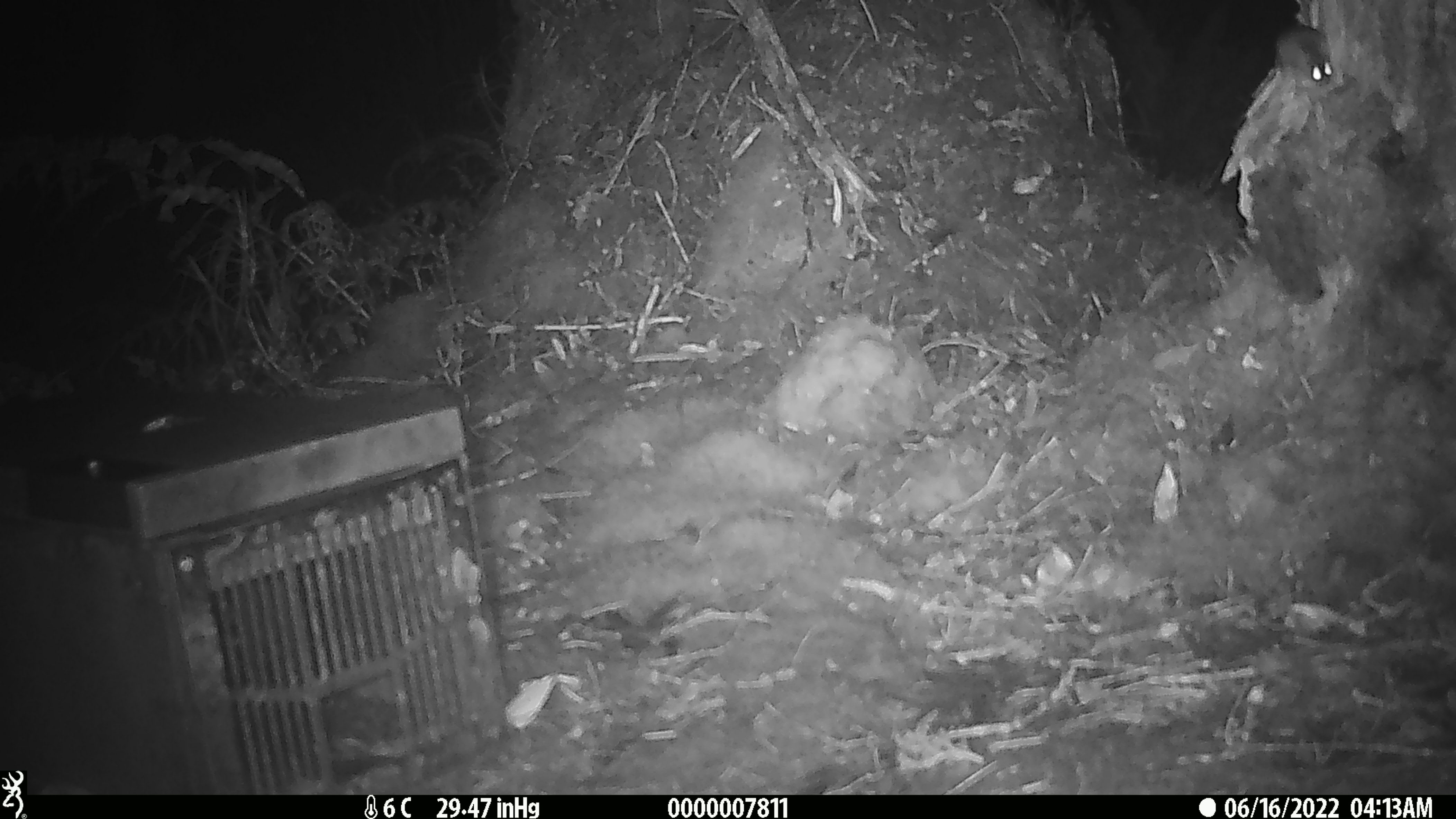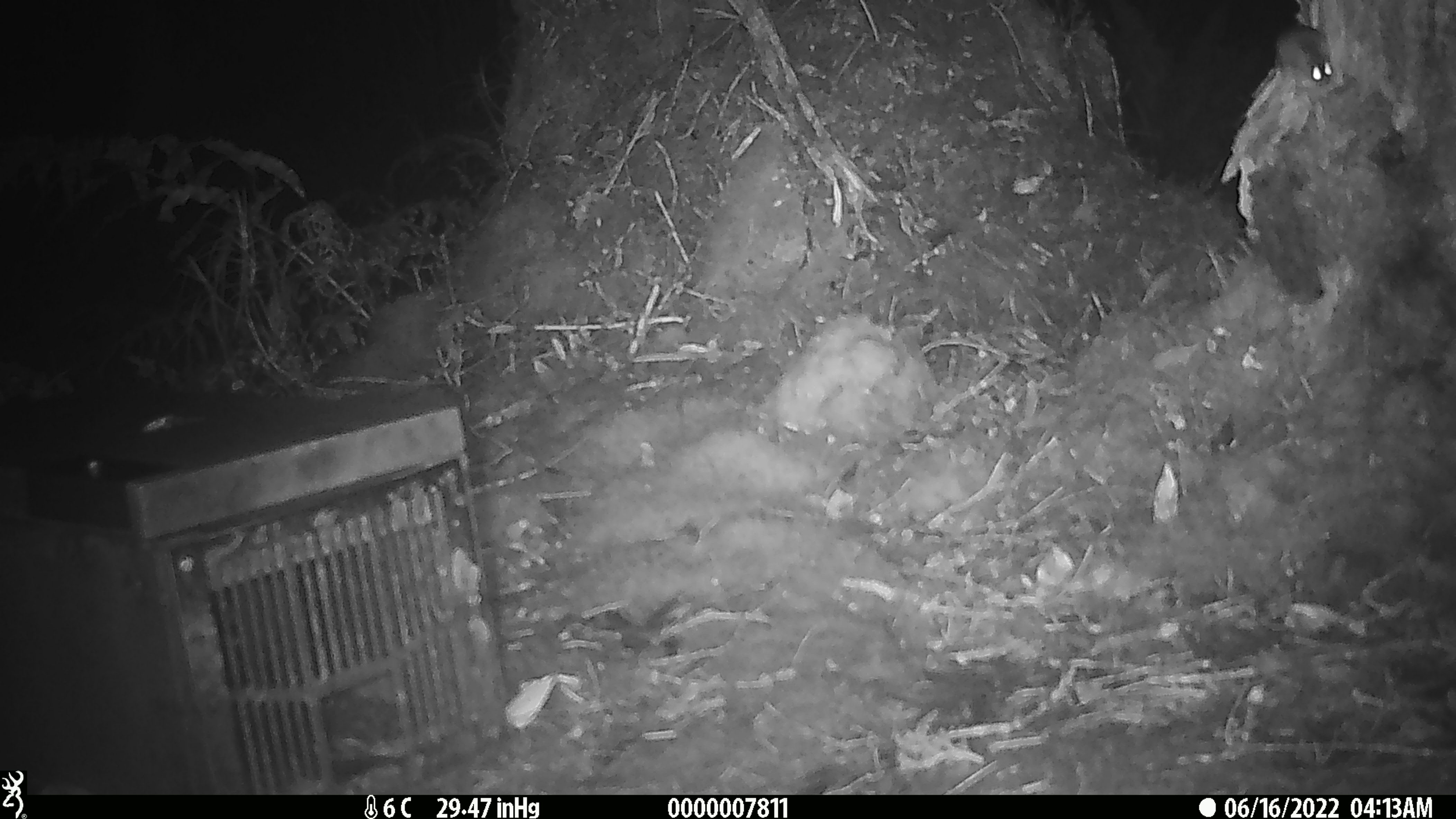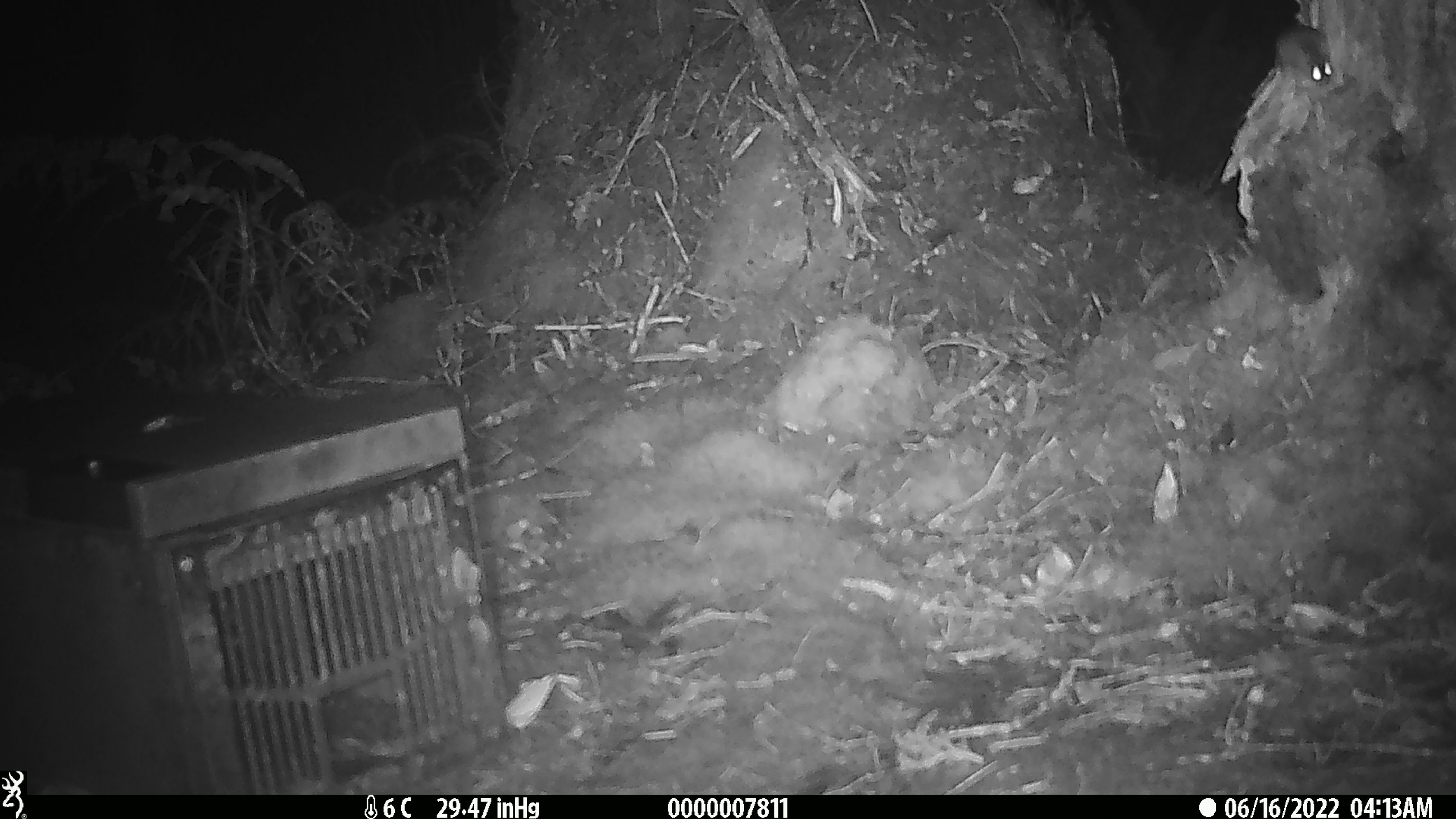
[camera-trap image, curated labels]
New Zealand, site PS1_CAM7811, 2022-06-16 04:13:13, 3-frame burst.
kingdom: Animalia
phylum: Chordata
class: Mammalia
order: Rodentia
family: Muridae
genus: Mus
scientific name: Mus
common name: mouse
Mouse (Mus).